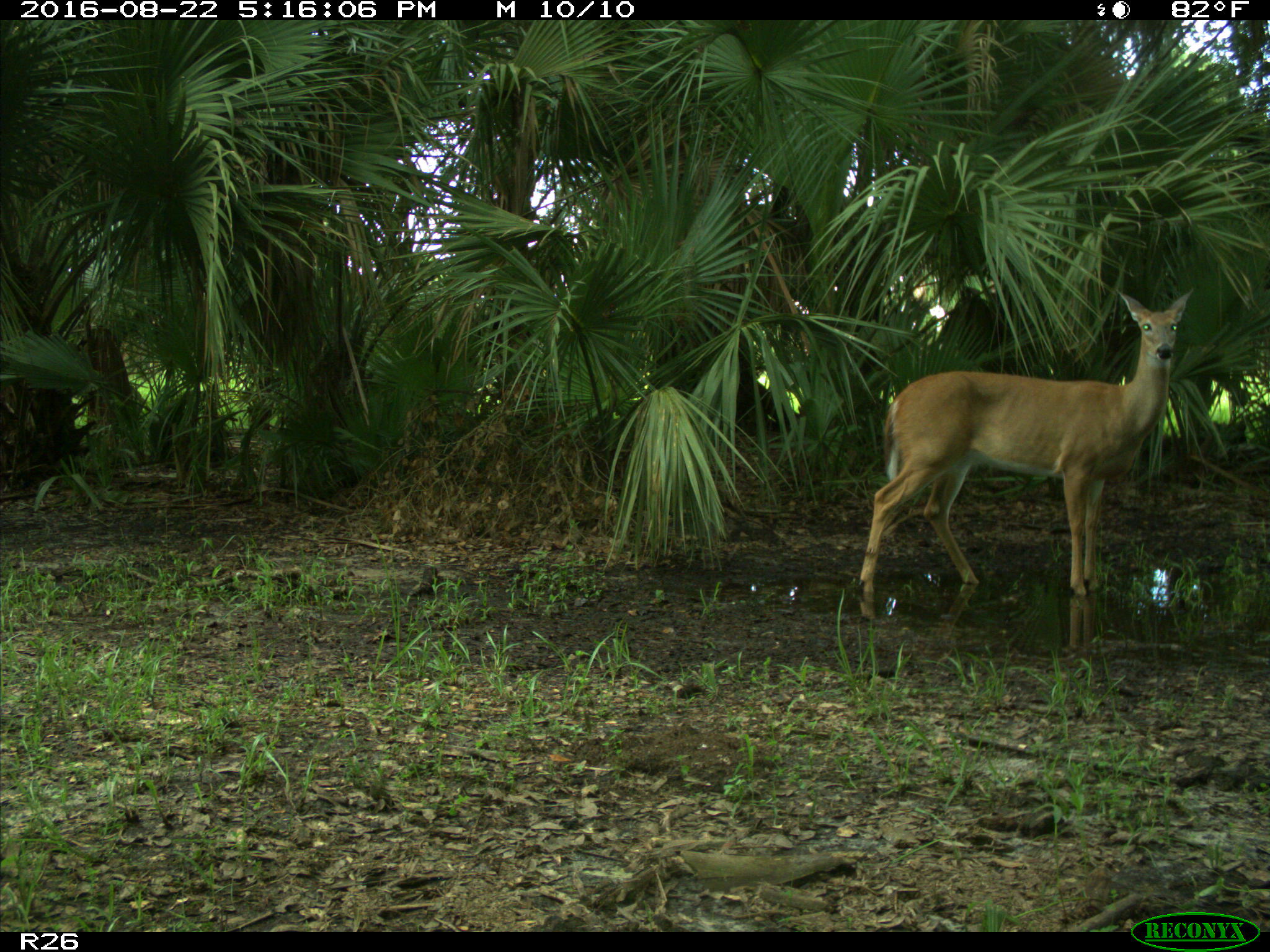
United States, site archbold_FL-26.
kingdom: Animalia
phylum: Chordata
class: Mammalia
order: Artiodactyla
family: Cervidae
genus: Odocoileus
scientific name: Odocoileus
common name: deer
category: unidentified deer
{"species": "unidentified deer (deer) (Odocoileus)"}